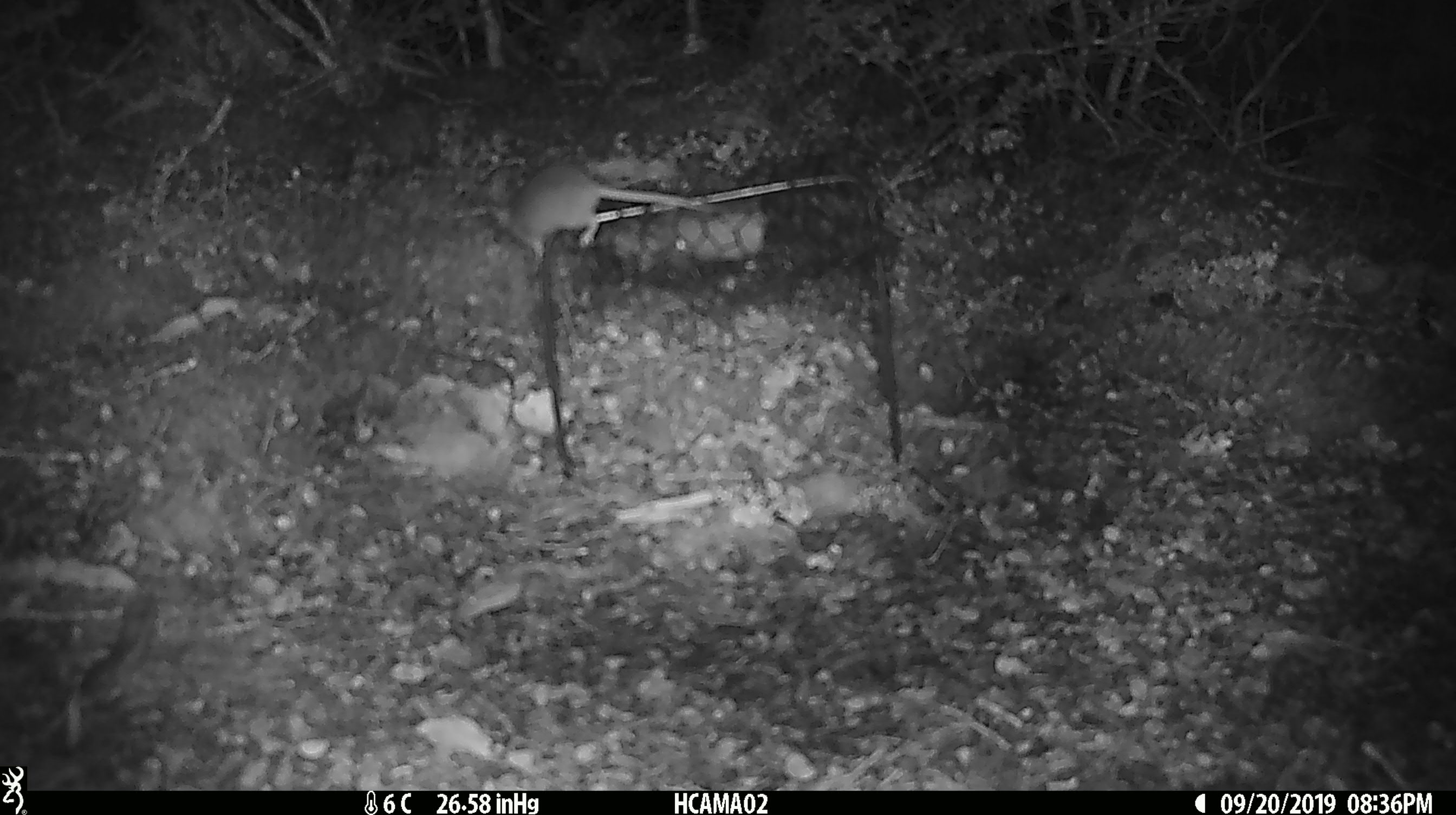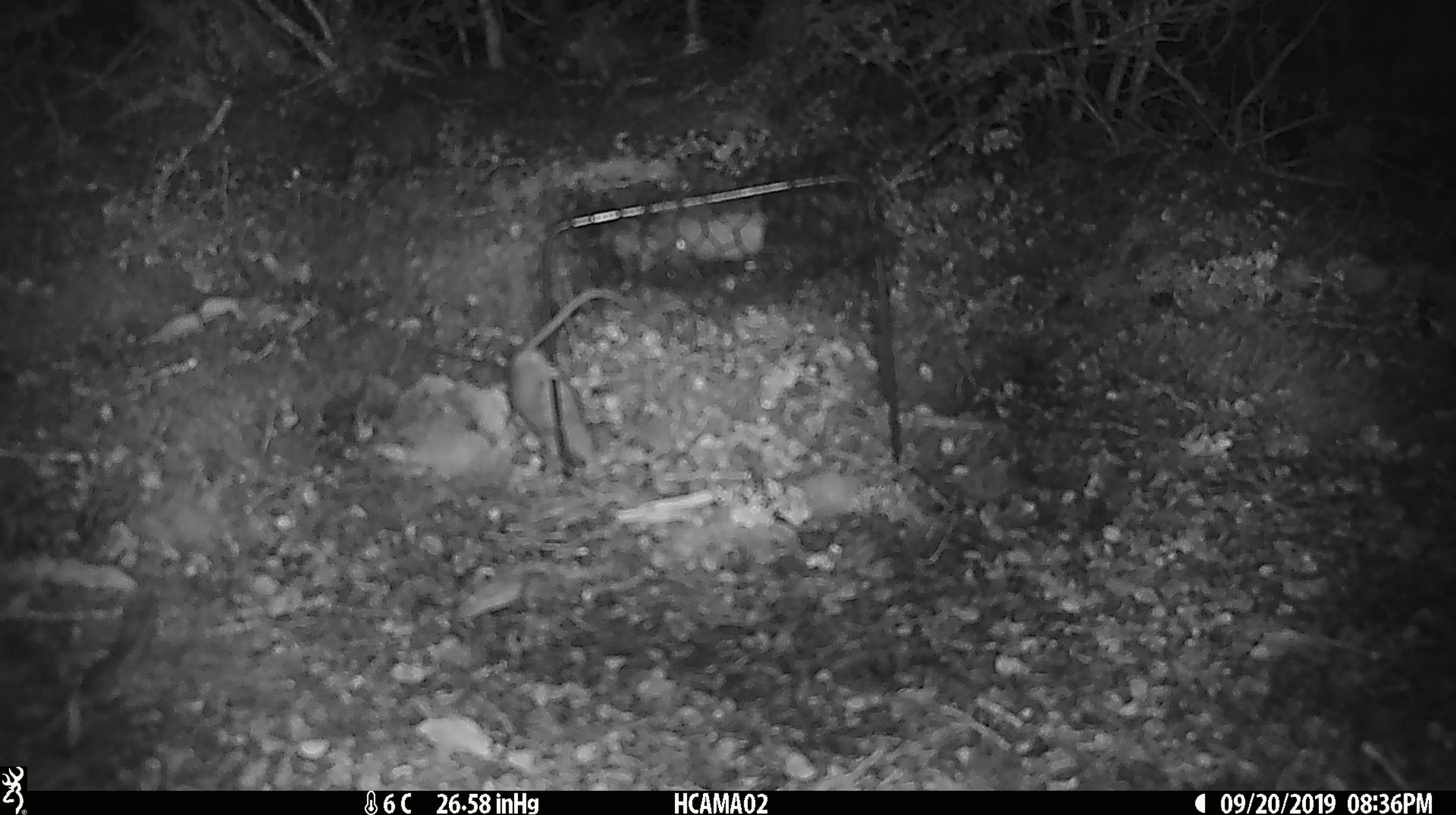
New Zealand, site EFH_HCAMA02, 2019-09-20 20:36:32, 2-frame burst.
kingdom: Animalia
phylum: Chordata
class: Mammalia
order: Rodentia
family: Muridae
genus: Mus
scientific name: Mus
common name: mouse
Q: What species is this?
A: Mouse (Mus).